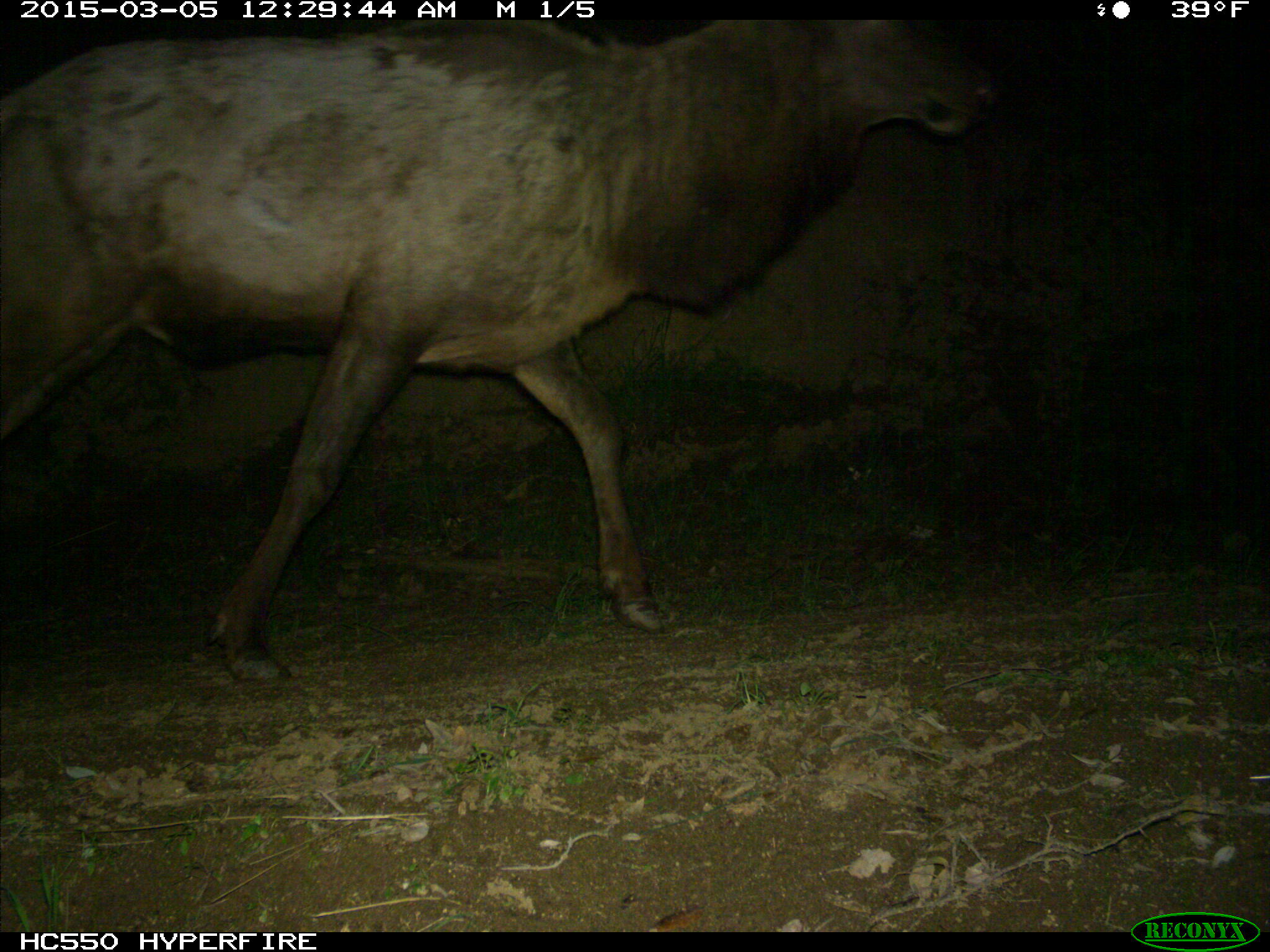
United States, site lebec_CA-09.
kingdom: Animalia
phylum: Chordata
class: Mammalia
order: Artiodactyla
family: Cervidae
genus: Cervus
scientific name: Cervus canadensis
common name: elk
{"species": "Cervus canadensis (elk)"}